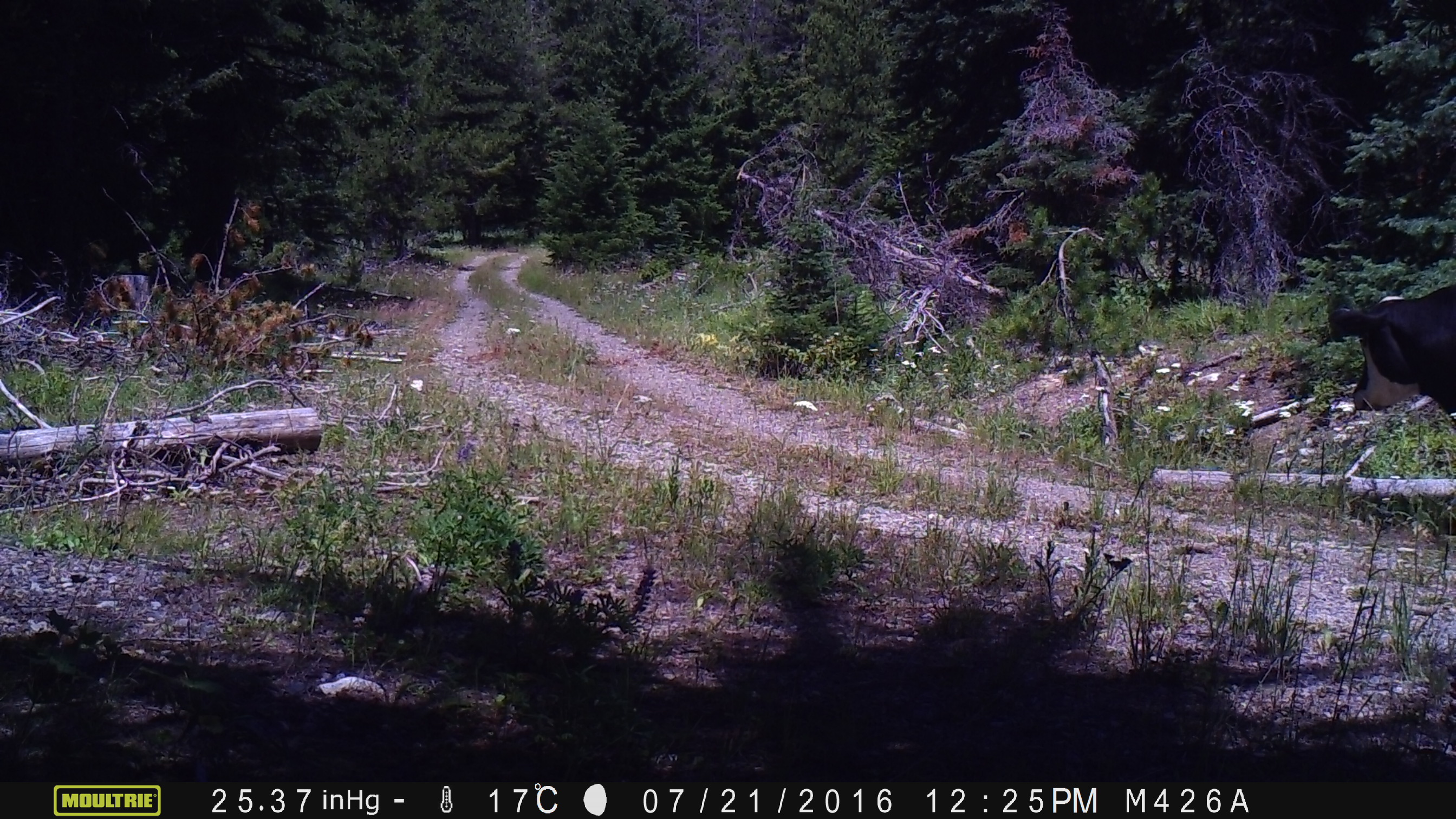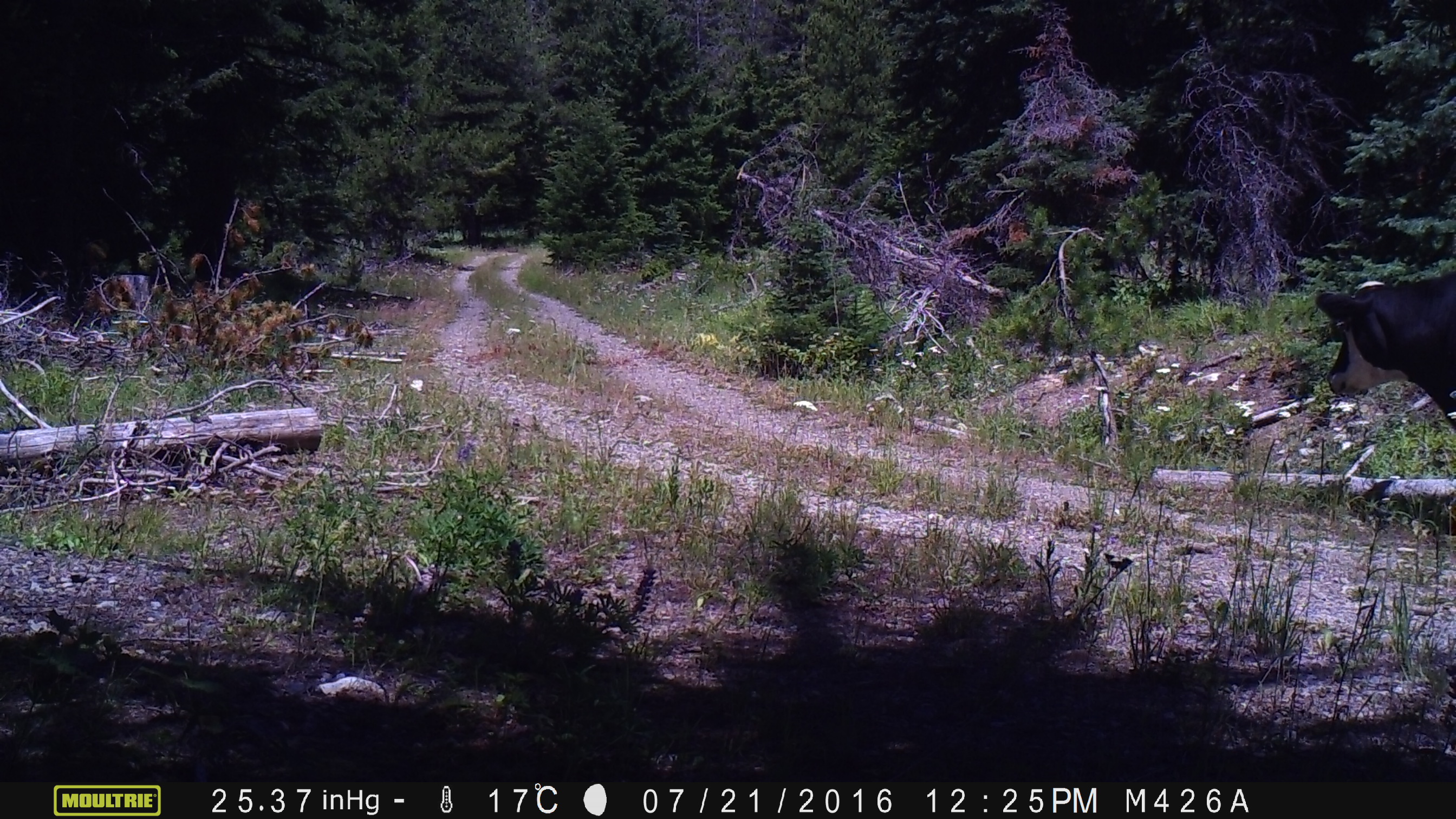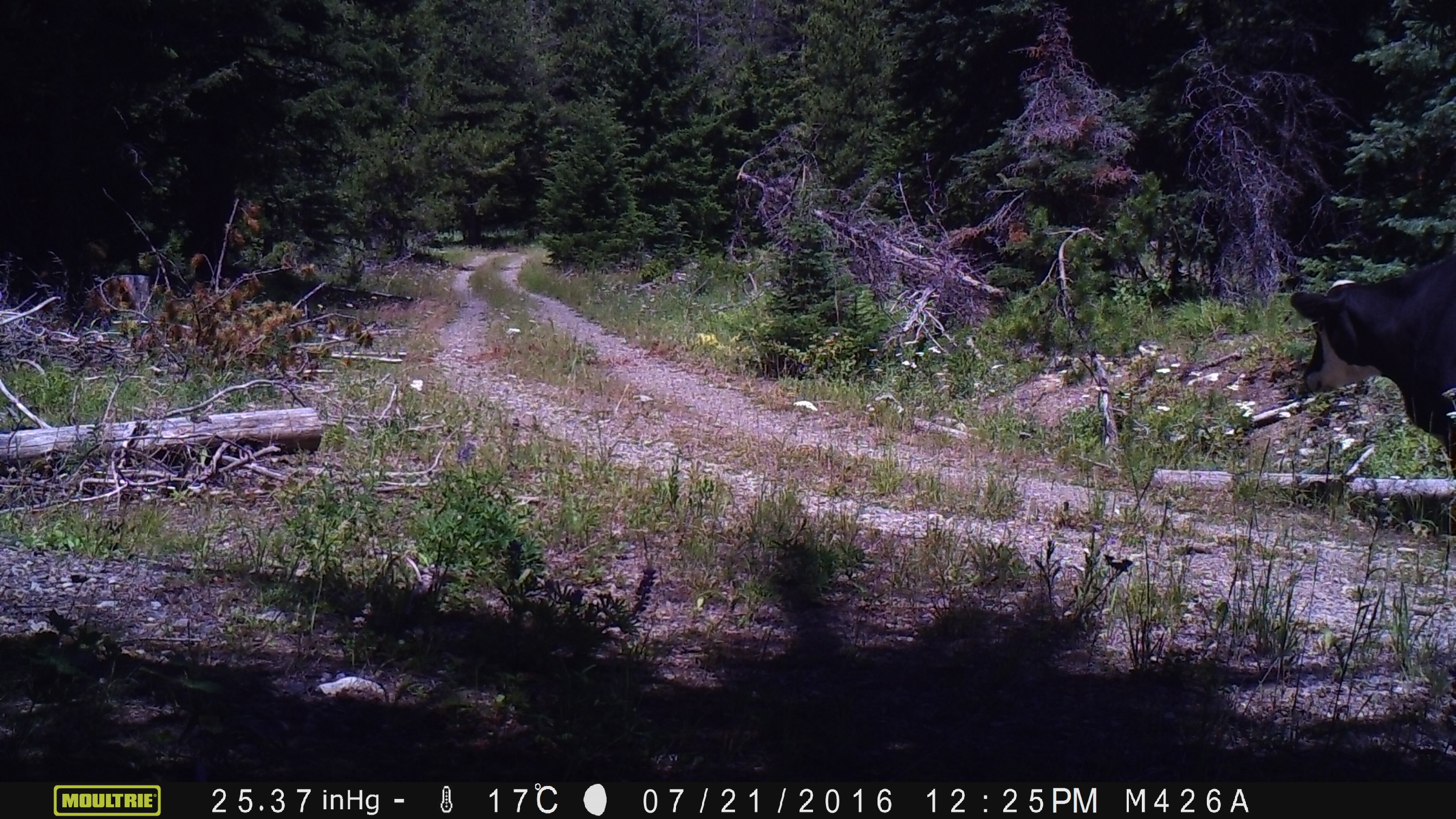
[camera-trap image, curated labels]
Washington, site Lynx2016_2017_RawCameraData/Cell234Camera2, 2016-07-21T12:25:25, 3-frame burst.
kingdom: Animalia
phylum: Chordata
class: Mammalia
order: Artiodactyla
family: Bovidae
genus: Bos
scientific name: Bos taurus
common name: domestic cattle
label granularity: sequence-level